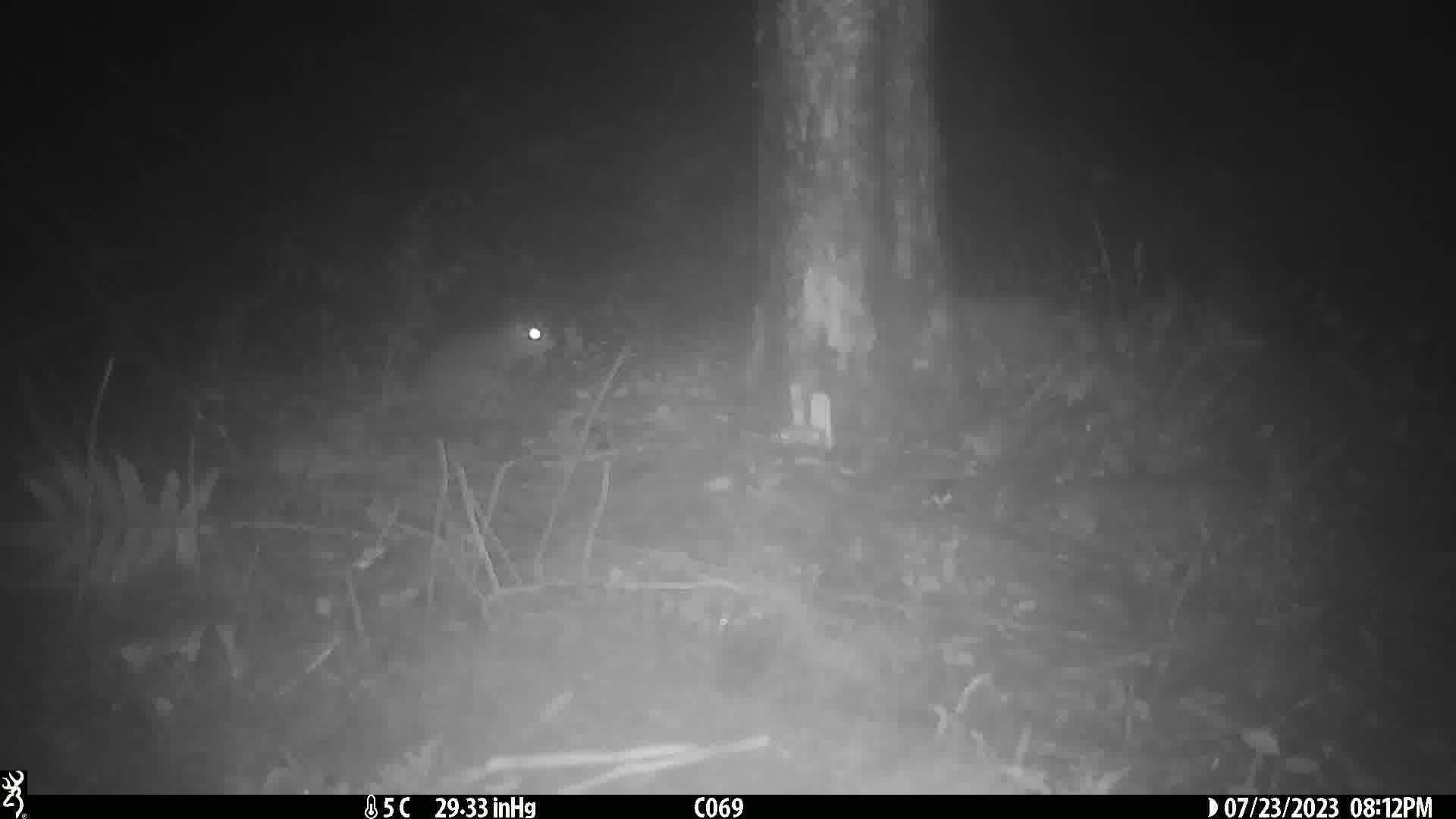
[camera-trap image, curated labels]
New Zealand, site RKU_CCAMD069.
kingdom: Animalia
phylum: Chordata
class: Mammalia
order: Rodentia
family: Muridae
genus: Rattus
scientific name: Rattus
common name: rat